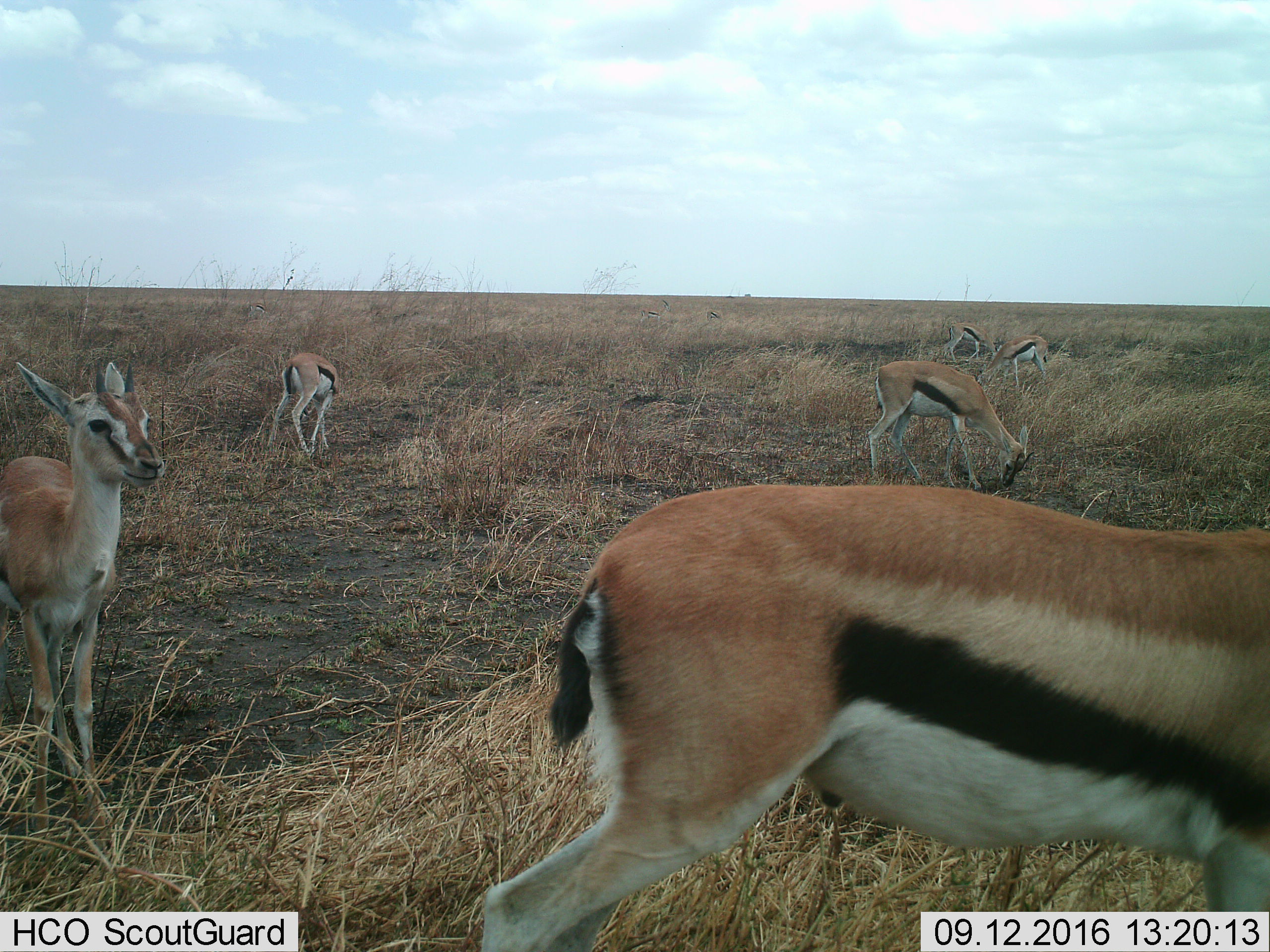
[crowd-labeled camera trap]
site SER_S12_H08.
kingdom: Animalia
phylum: Chordata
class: Mammalia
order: Artiodactyla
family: Bovidae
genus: Eudorcas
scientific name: Eudorcas thomsonii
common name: thomson's gazelle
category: gazellethomsons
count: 6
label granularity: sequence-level